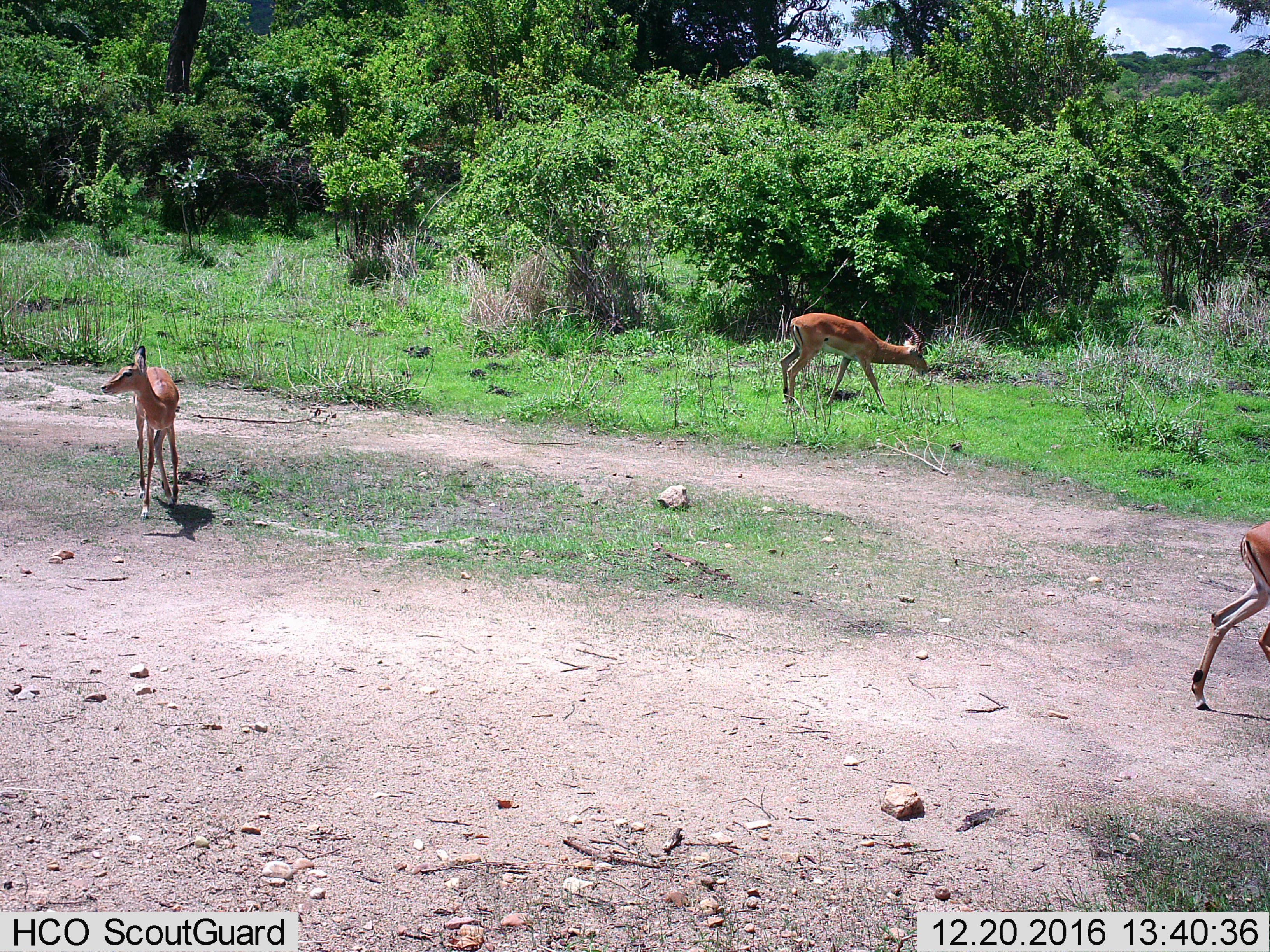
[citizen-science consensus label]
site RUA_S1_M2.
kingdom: Animalia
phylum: Chordata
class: Mammalia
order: Artiodactyla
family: Bovidae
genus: Aepyceros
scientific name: Aepyceros melampus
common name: impala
Impala (Aepyceros melampus), count 3. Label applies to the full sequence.